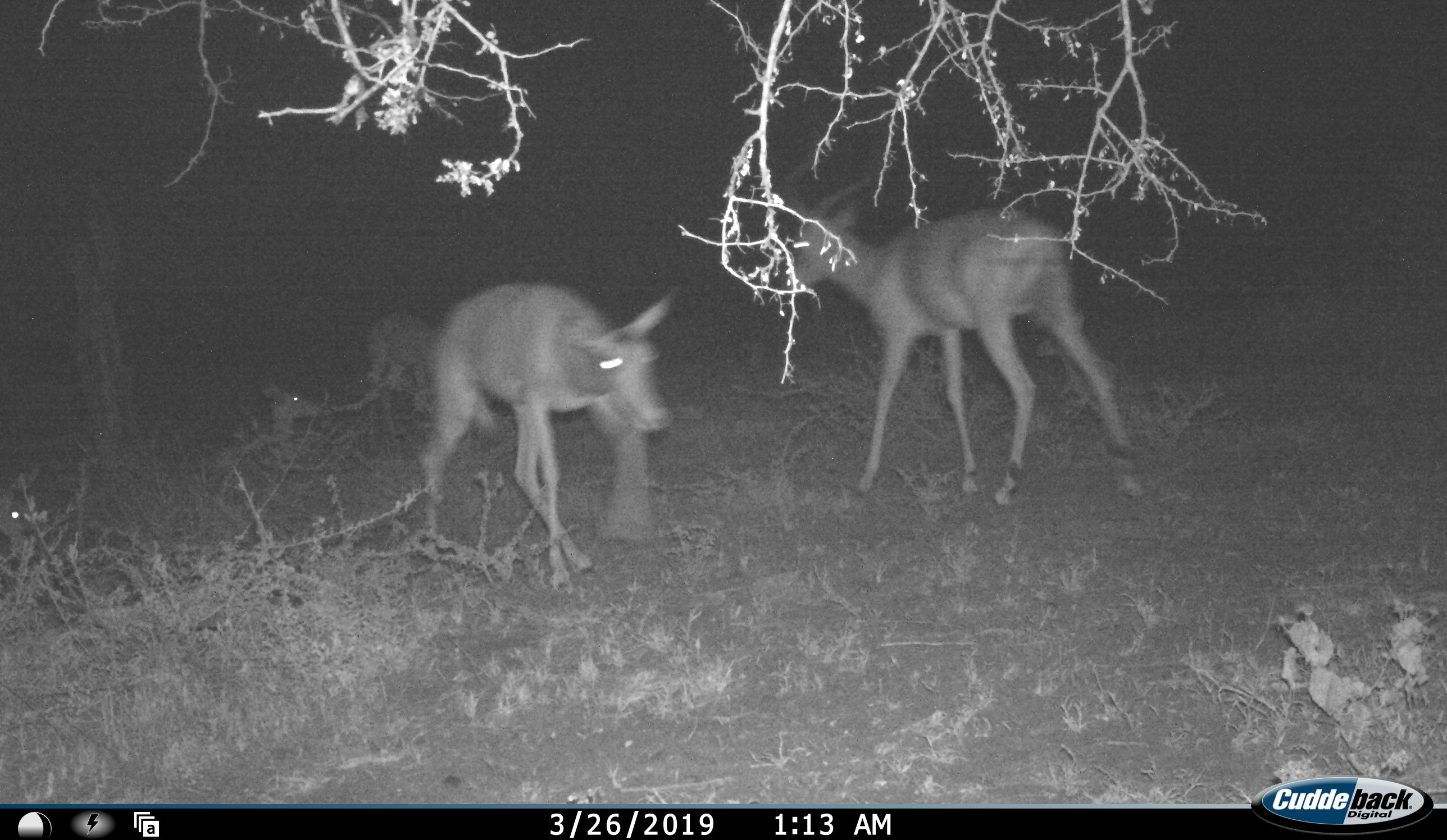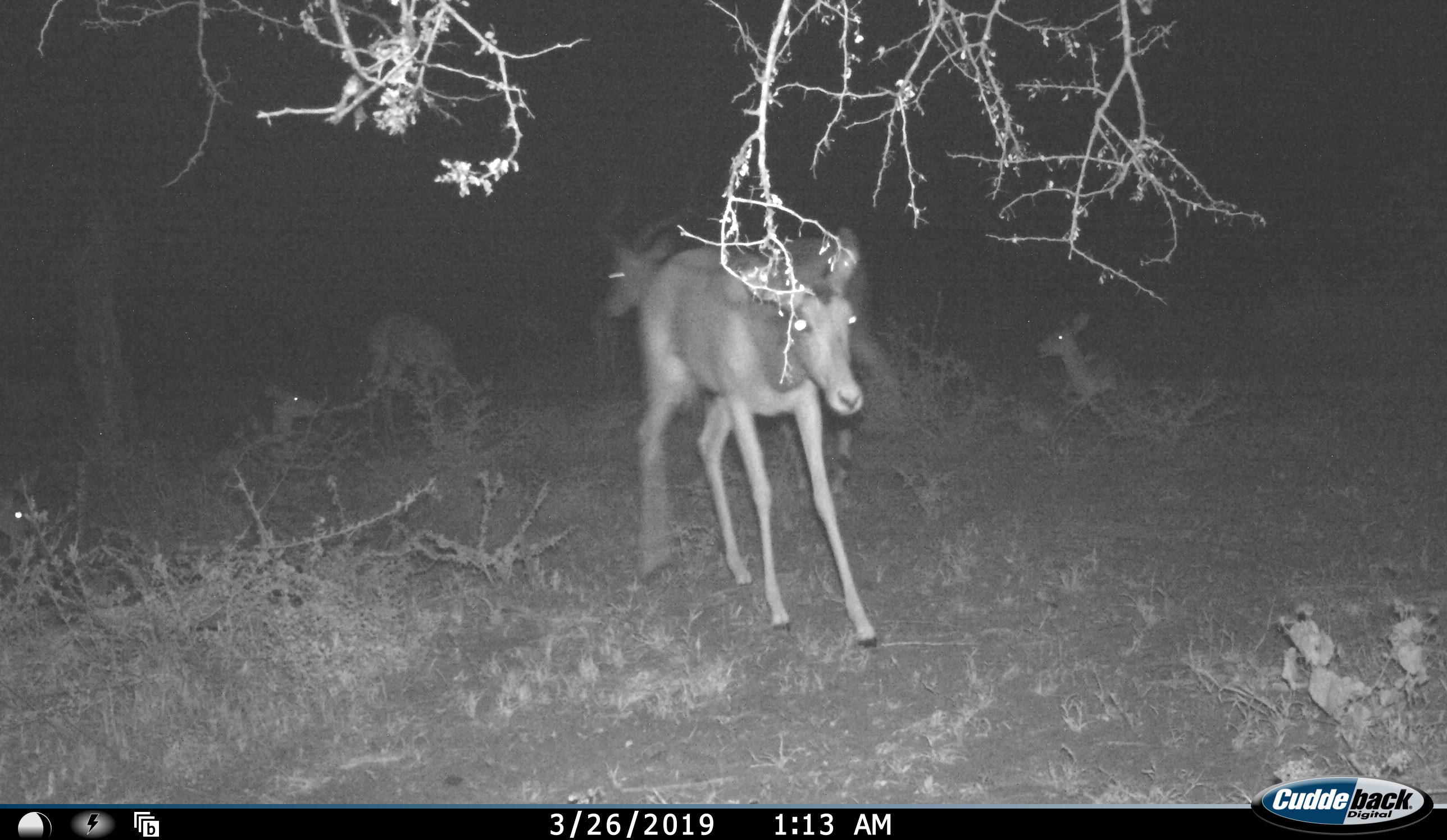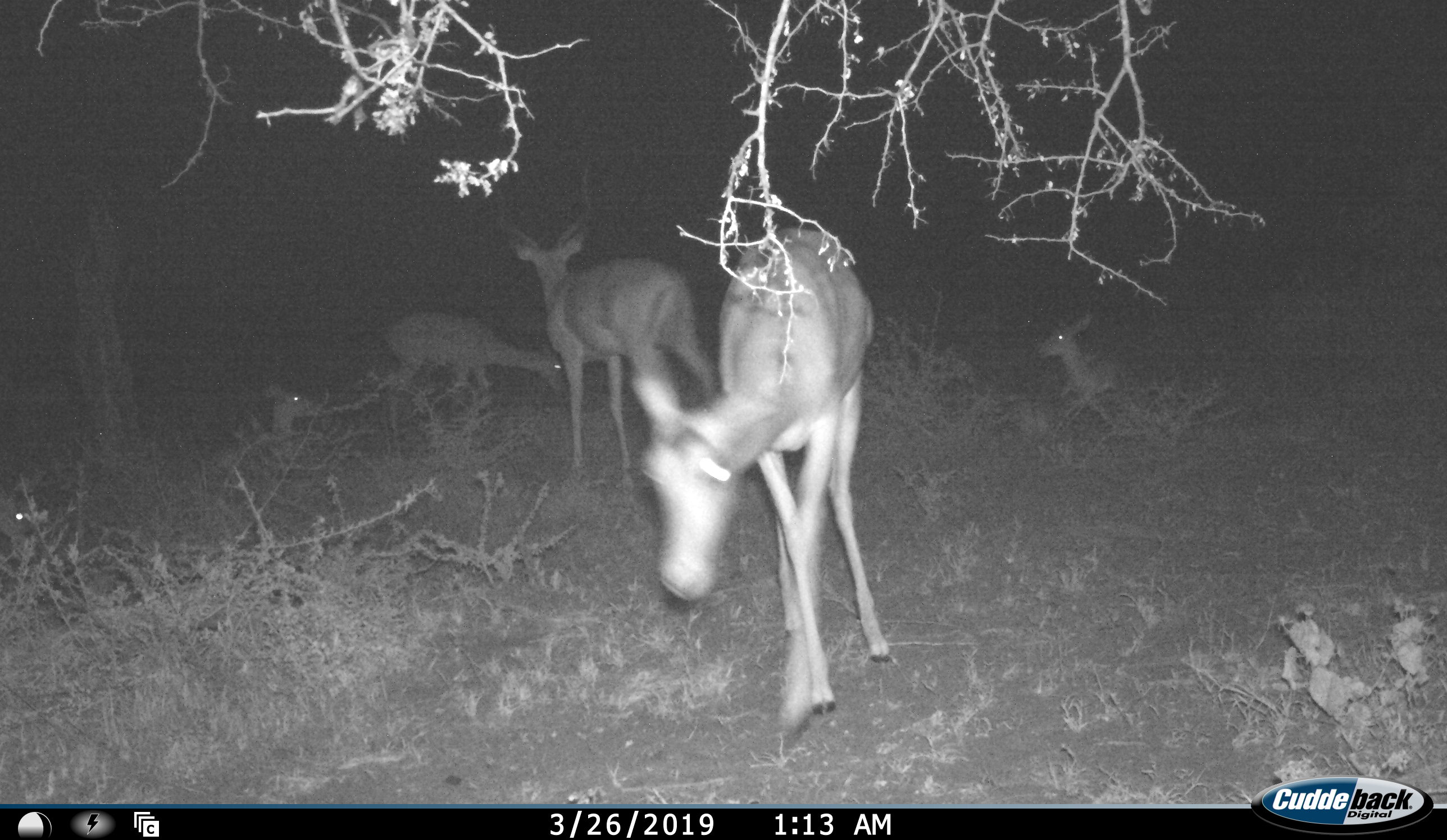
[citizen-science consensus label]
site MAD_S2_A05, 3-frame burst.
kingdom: Animalia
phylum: Chordata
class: Mammalia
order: Artiodactyla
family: Bovidae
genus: Aepyceros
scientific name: Aepyceros melampus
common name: impala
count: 5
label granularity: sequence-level